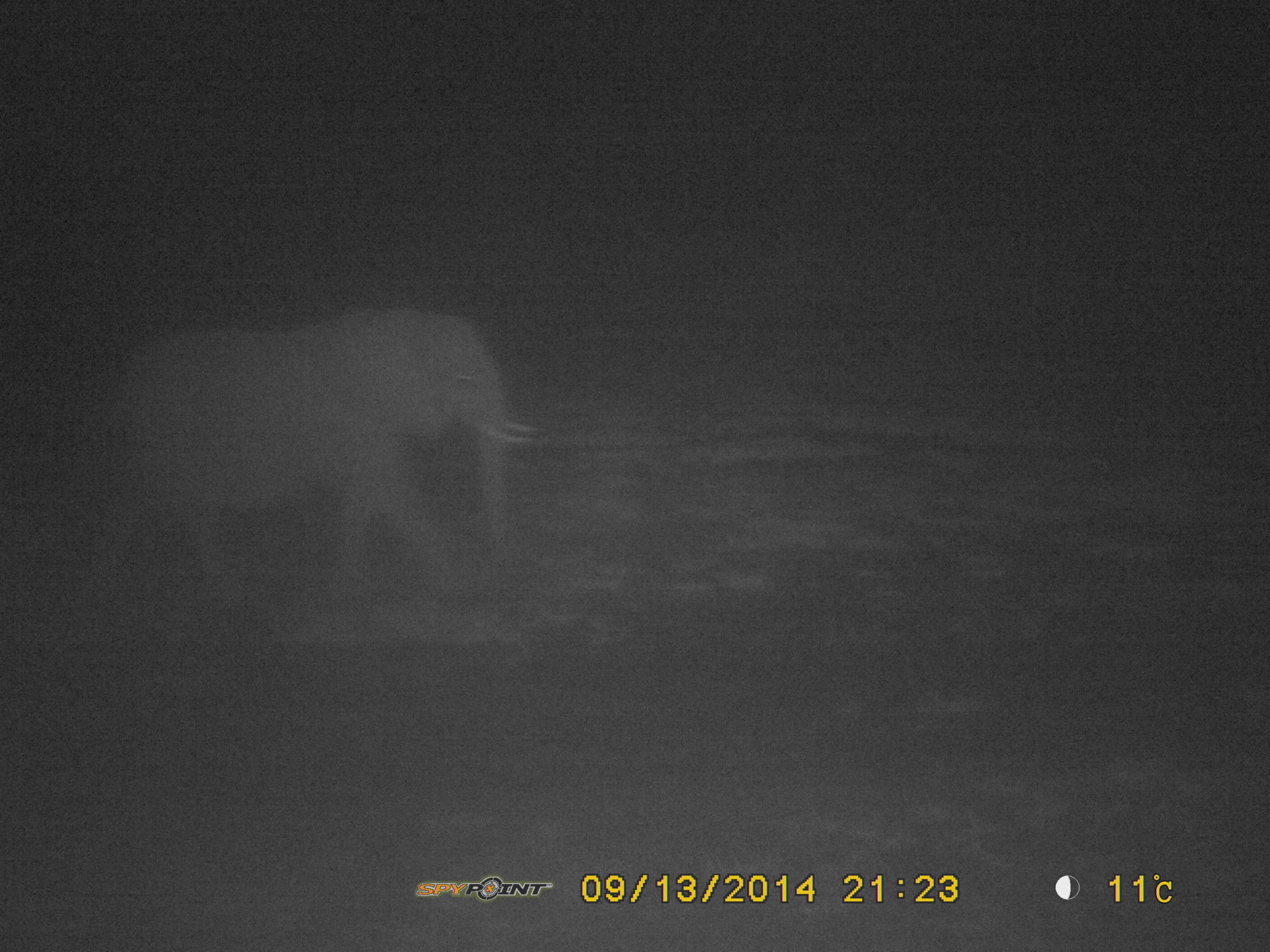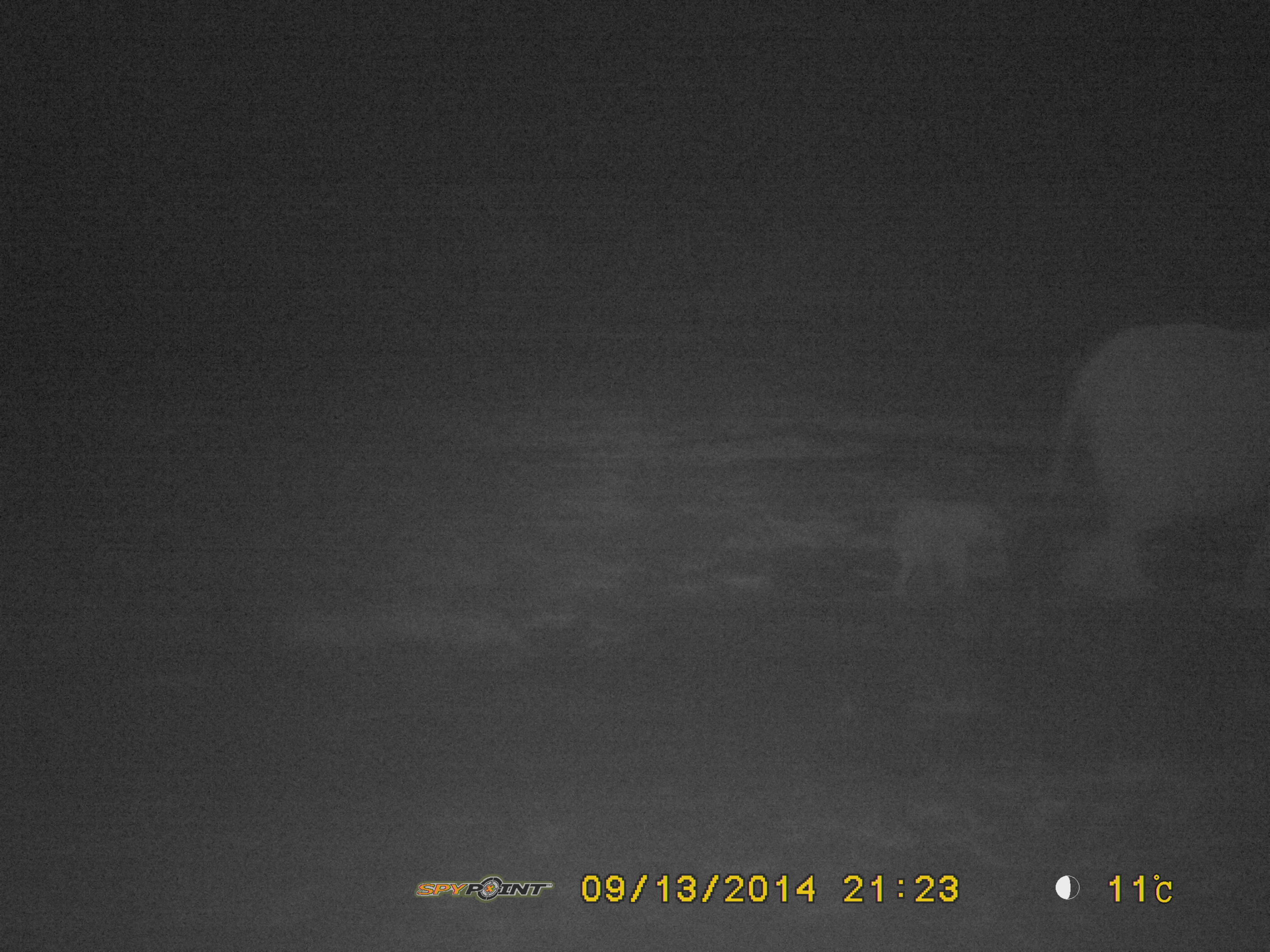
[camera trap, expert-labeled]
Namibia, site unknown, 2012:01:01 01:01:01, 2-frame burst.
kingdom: Animalia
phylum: Chordata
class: Mammalia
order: Proboscidea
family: Elephantidae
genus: Loxodonta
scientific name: Loxodonta africana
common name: african elephant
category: loxodanta africana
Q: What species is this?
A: Loxodanta africana (african elephant) (Loxodonta africana).